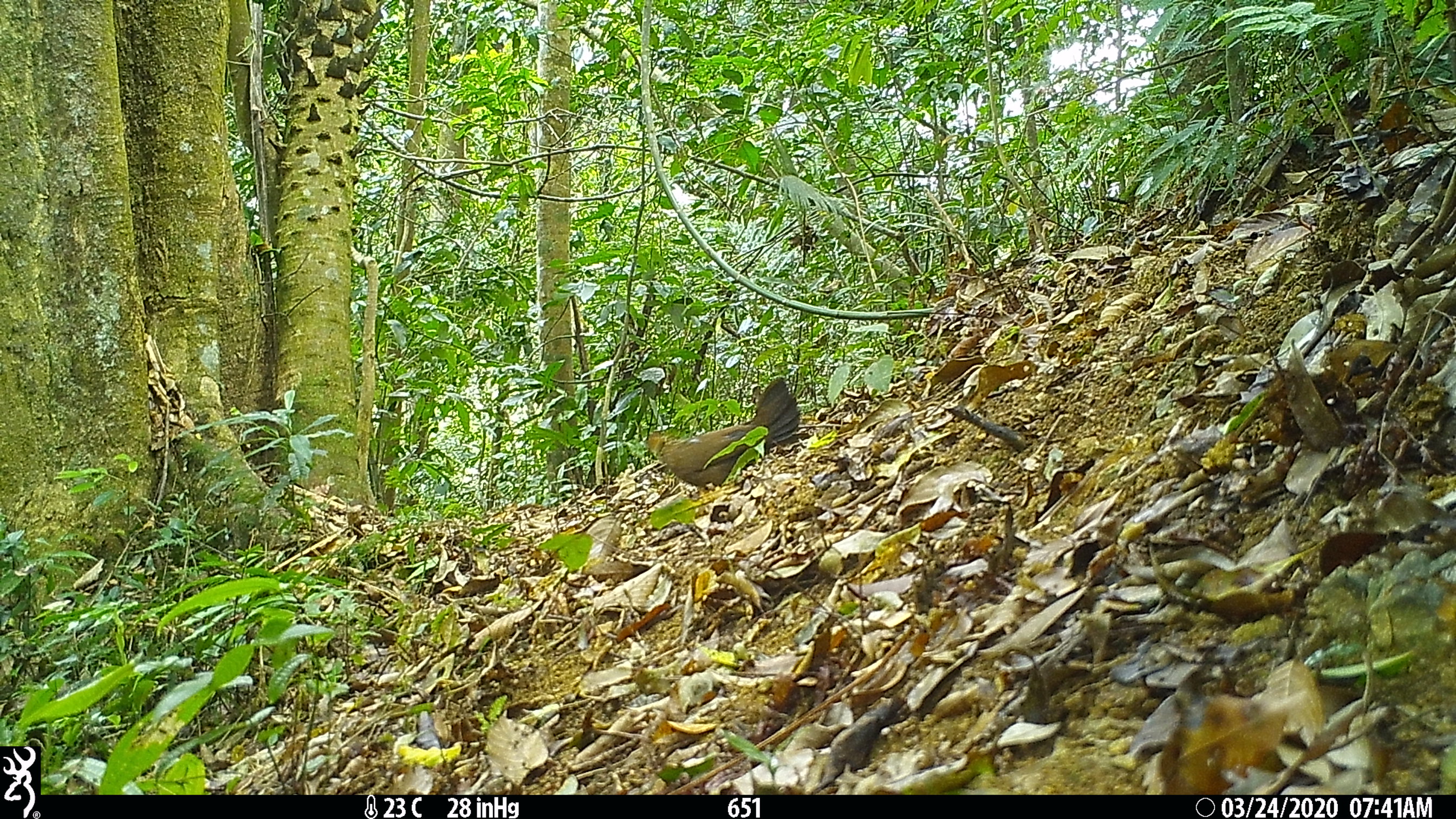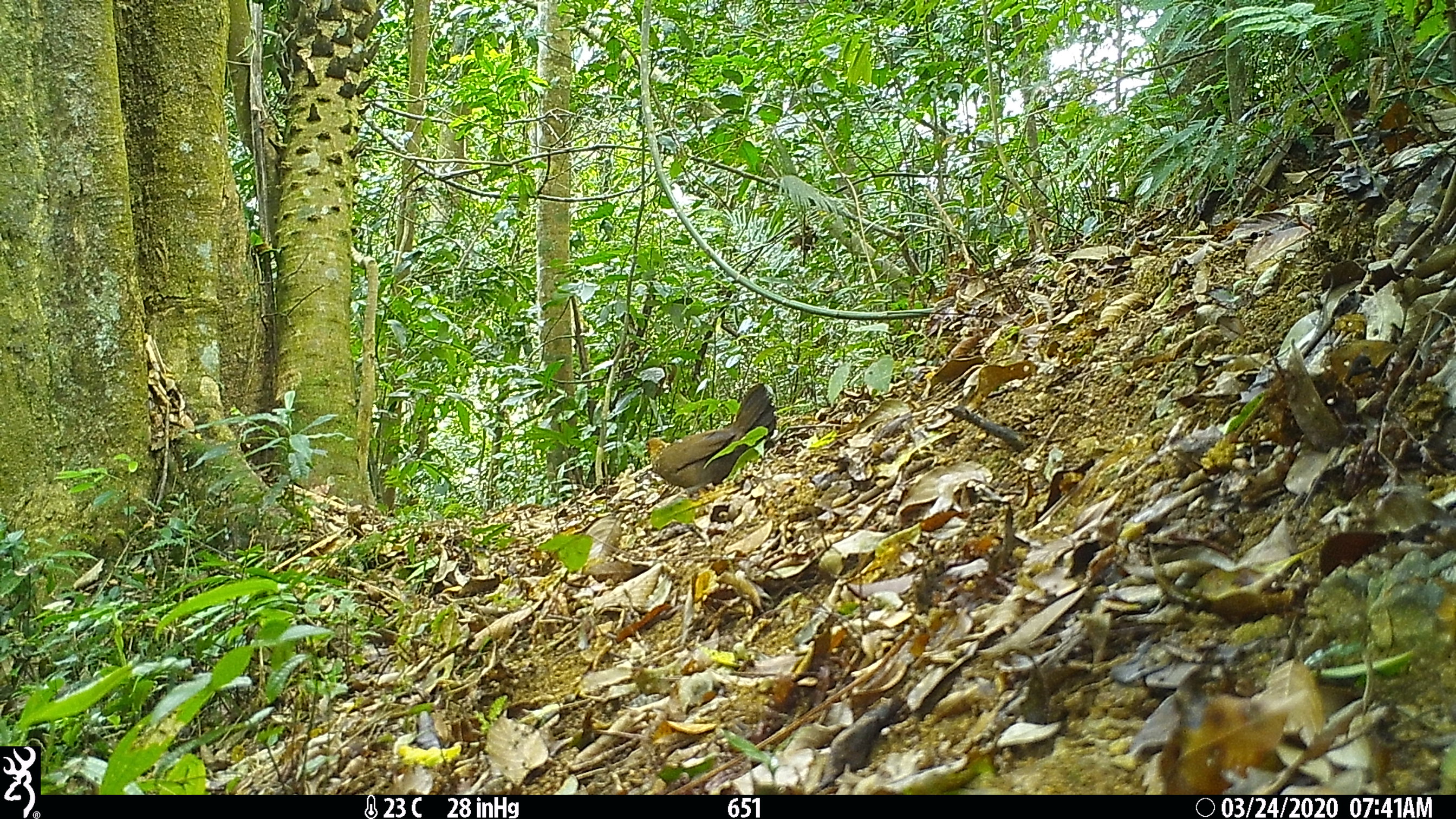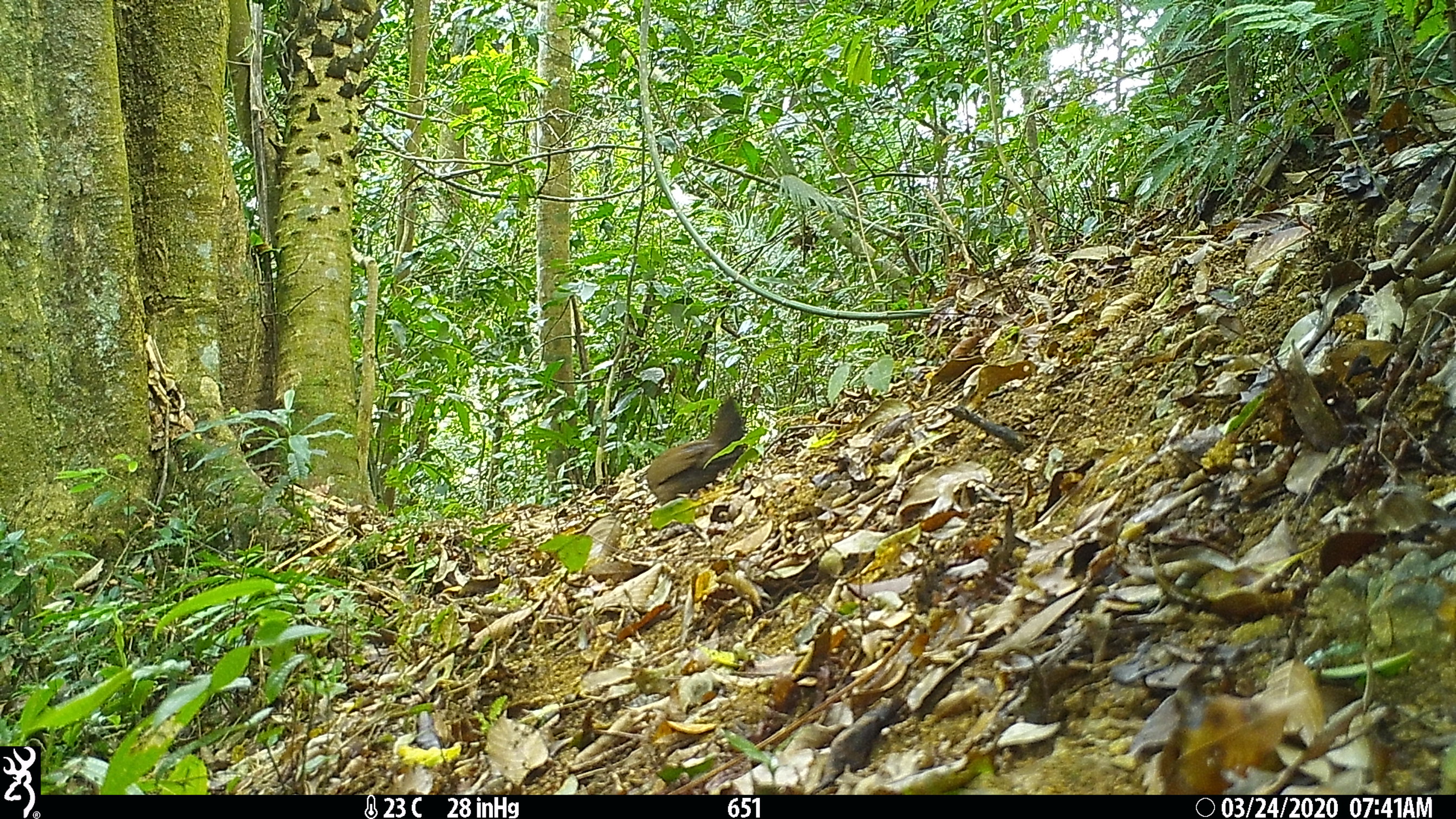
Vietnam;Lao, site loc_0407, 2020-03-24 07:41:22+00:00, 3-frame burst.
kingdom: Animalia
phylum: Chordata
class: Aves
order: Galliformes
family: Phasianidae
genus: Gallus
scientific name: Gallus gallus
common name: red junglefowl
Red junglefowl (Gallus gallus). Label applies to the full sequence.